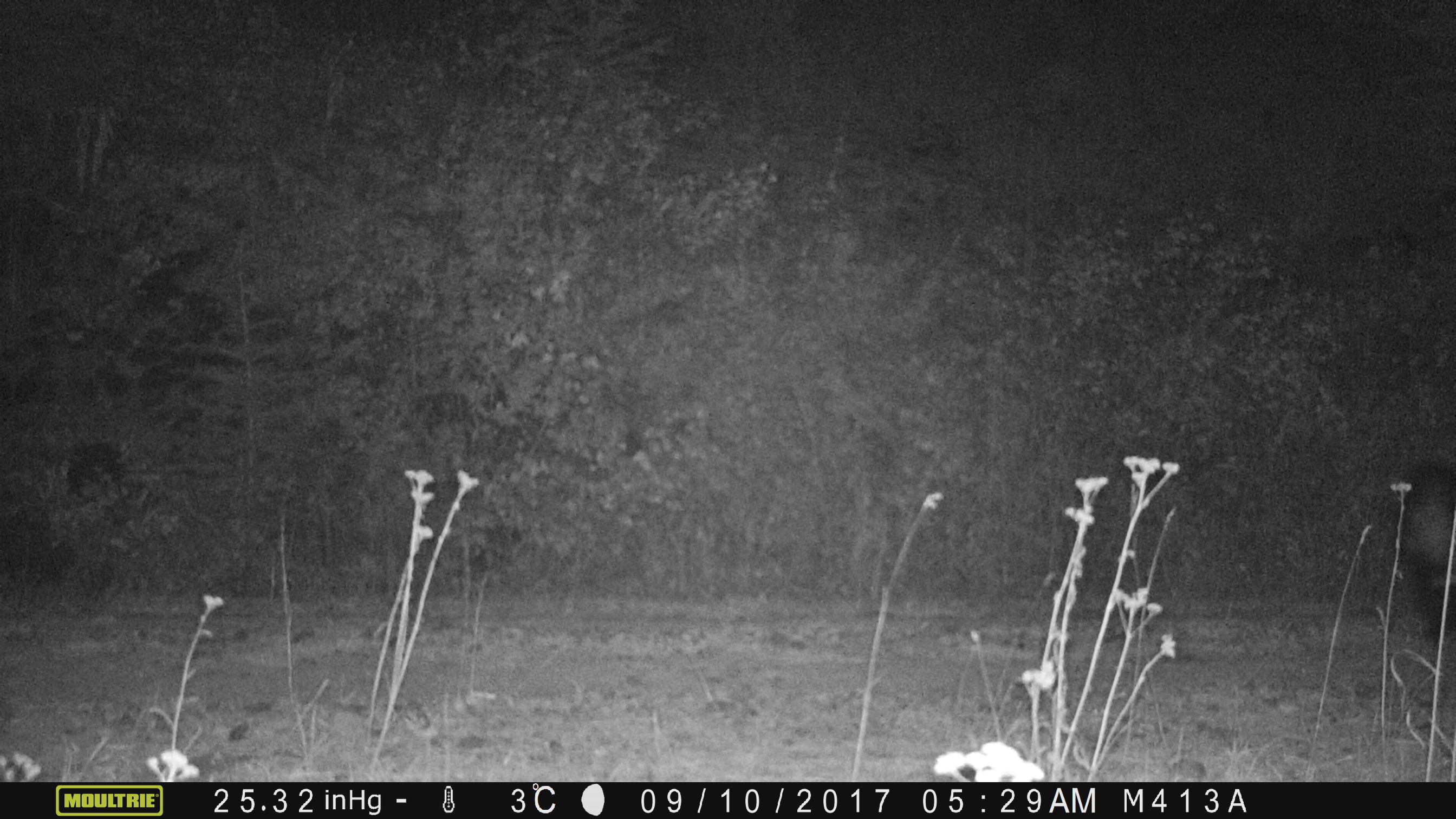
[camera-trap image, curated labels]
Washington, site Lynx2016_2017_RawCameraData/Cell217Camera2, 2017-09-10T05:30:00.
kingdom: Animalia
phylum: Chordata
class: Mammalia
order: Carnivora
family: Mephitidae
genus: Mephitis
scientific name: Mephitis mephitis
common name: striped skunk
Mephitis mephitis (striped skunk). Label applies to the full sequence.